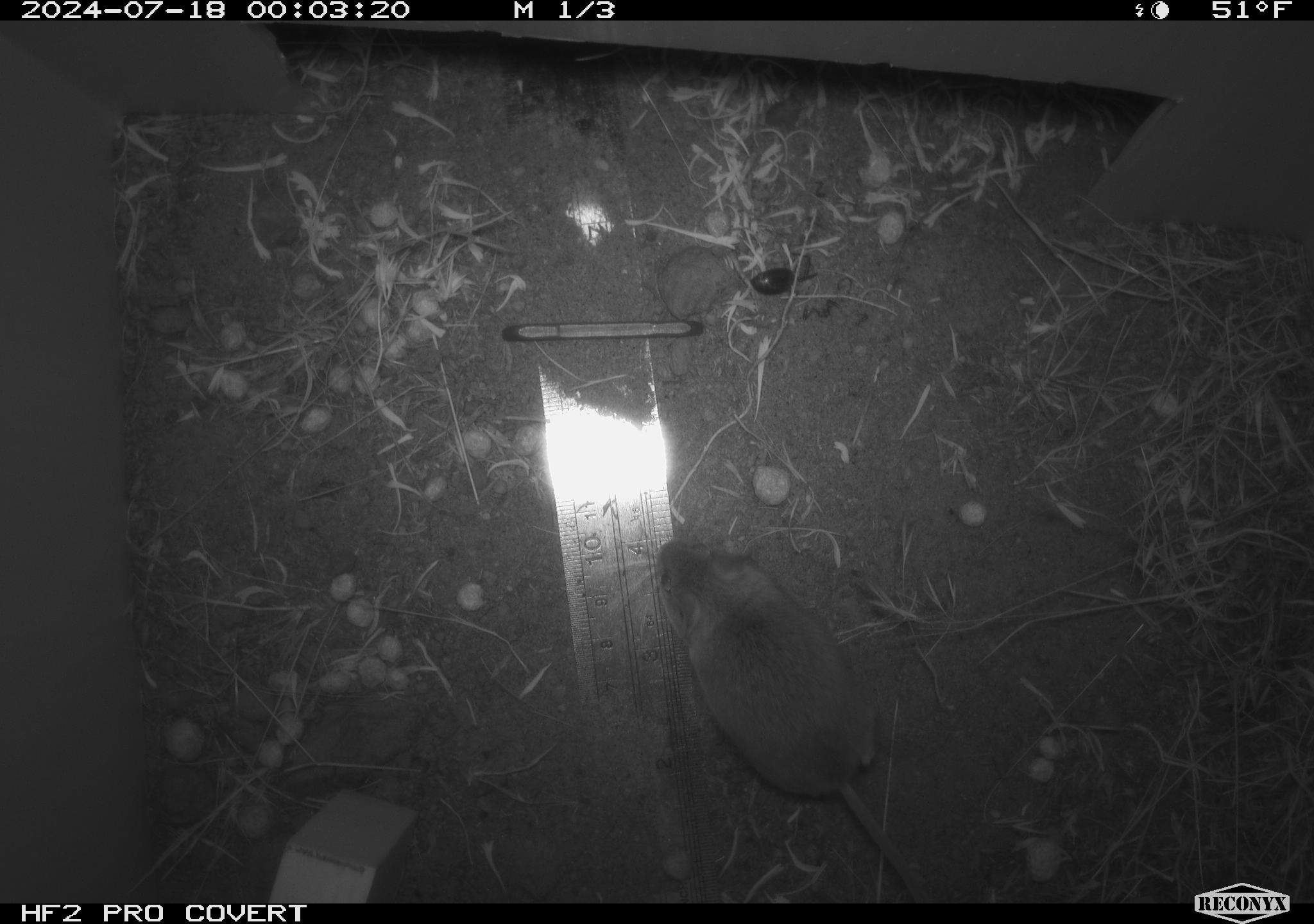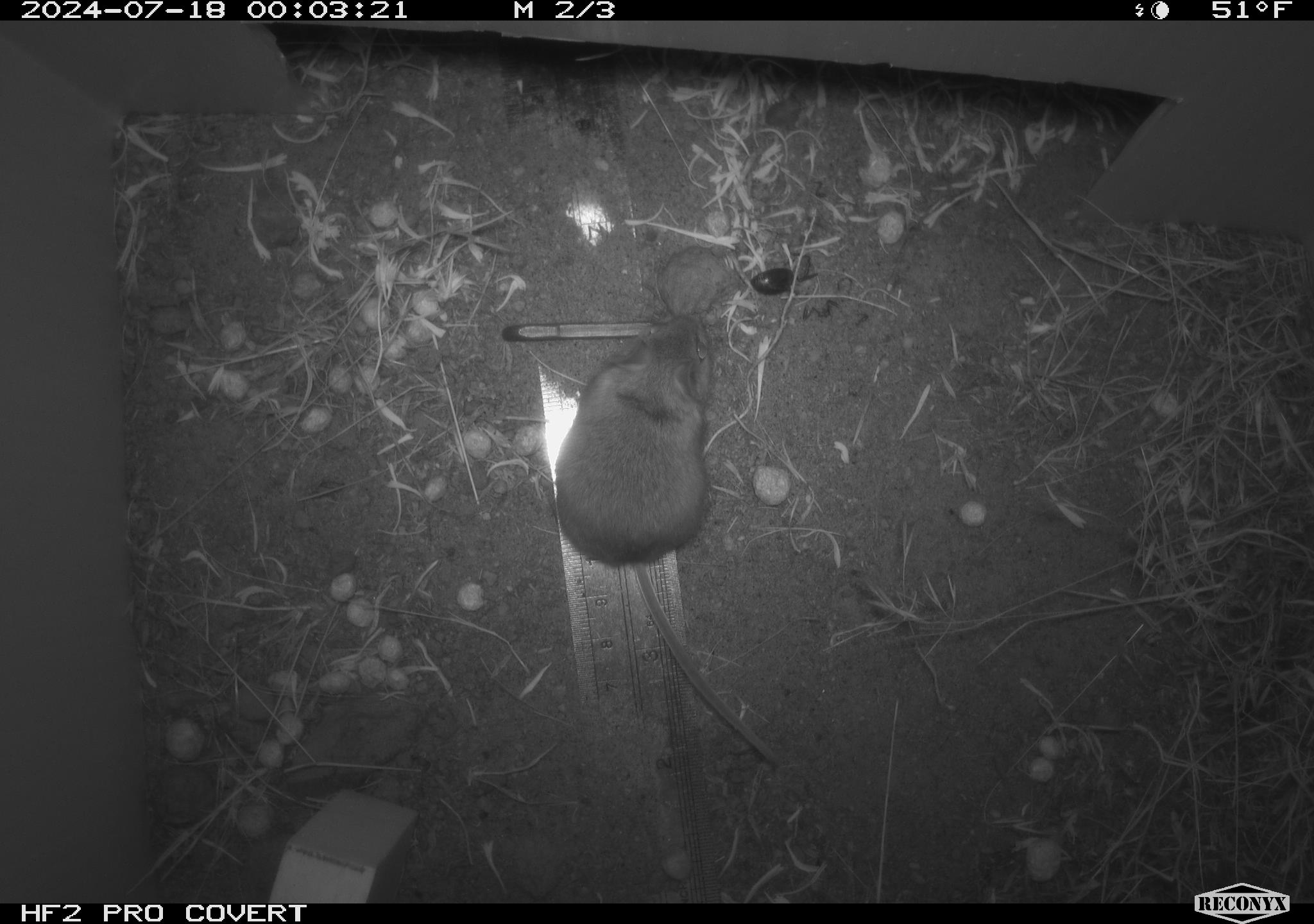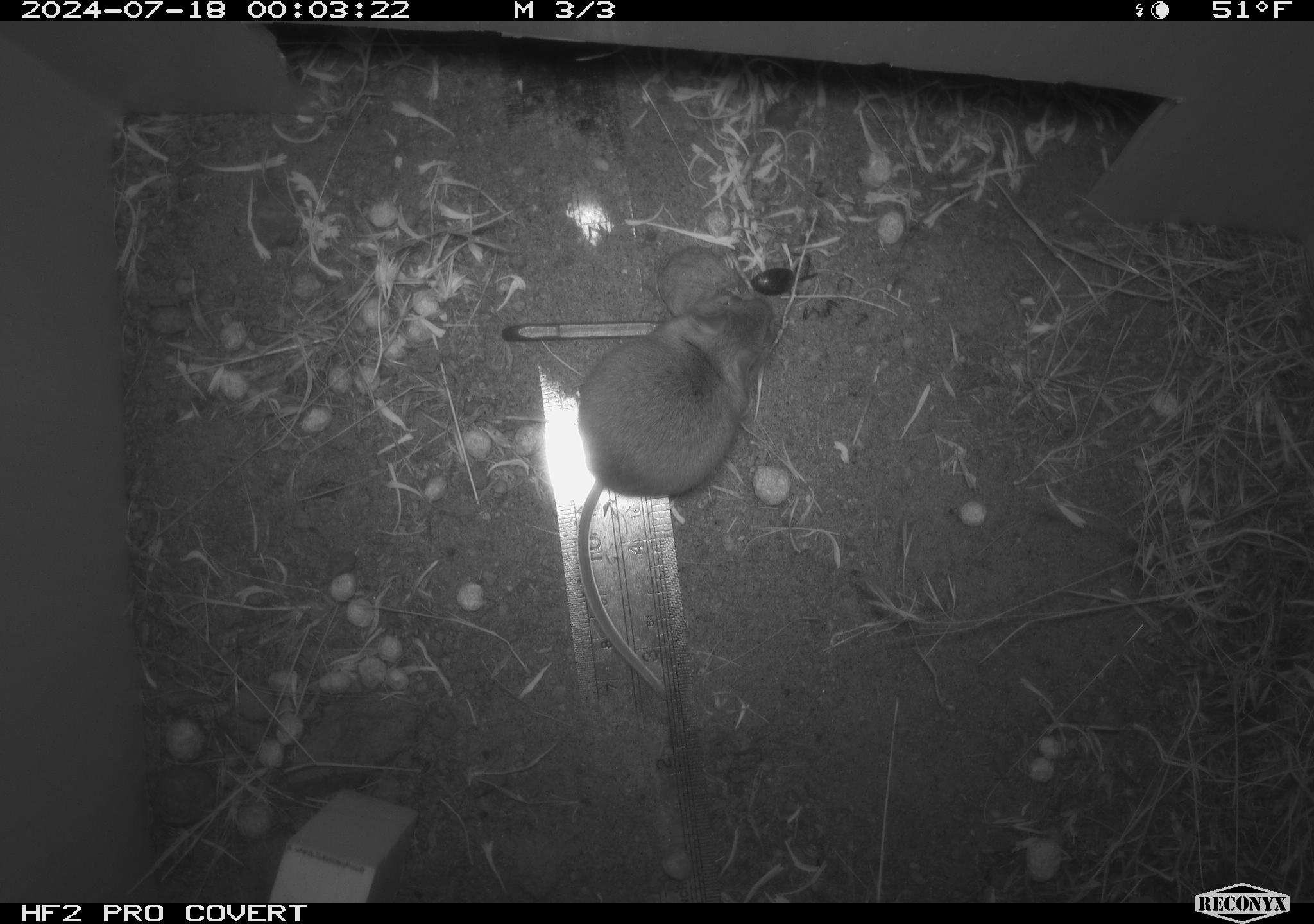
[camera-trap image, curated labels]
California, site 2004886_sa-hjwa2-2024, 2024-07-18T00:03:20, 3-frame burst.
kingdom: Animalia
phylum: Chordata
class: Mammalia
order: Rodentia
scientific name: Rodentia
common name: rodent